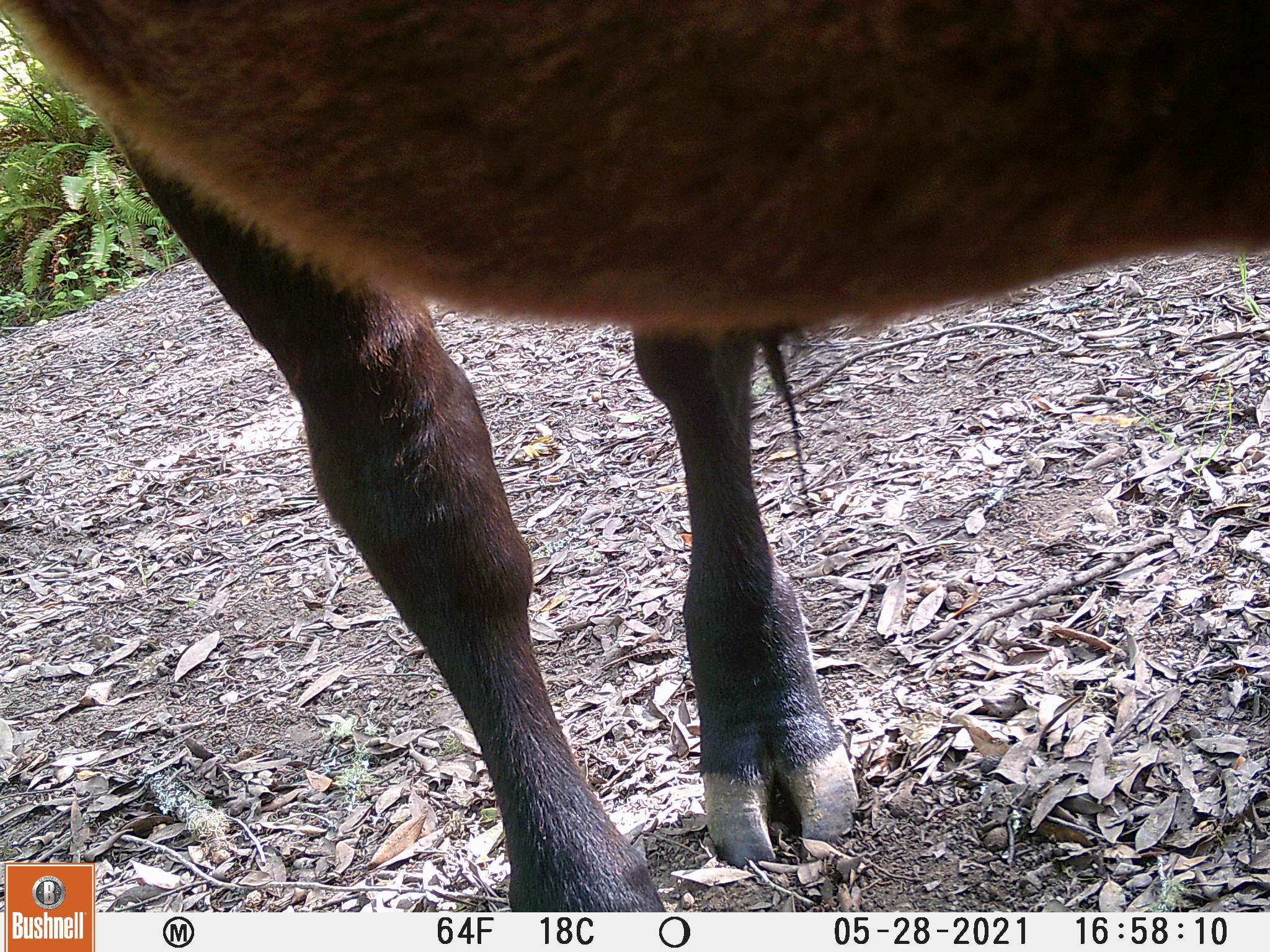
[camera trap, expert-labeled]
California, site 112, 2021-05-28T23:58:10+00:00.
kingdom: Animalia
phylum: Chordata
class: Mammalia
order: Artiodactyla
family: Bovidae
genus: Bos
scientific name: Bos taurus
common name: domestic cattle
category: cattle